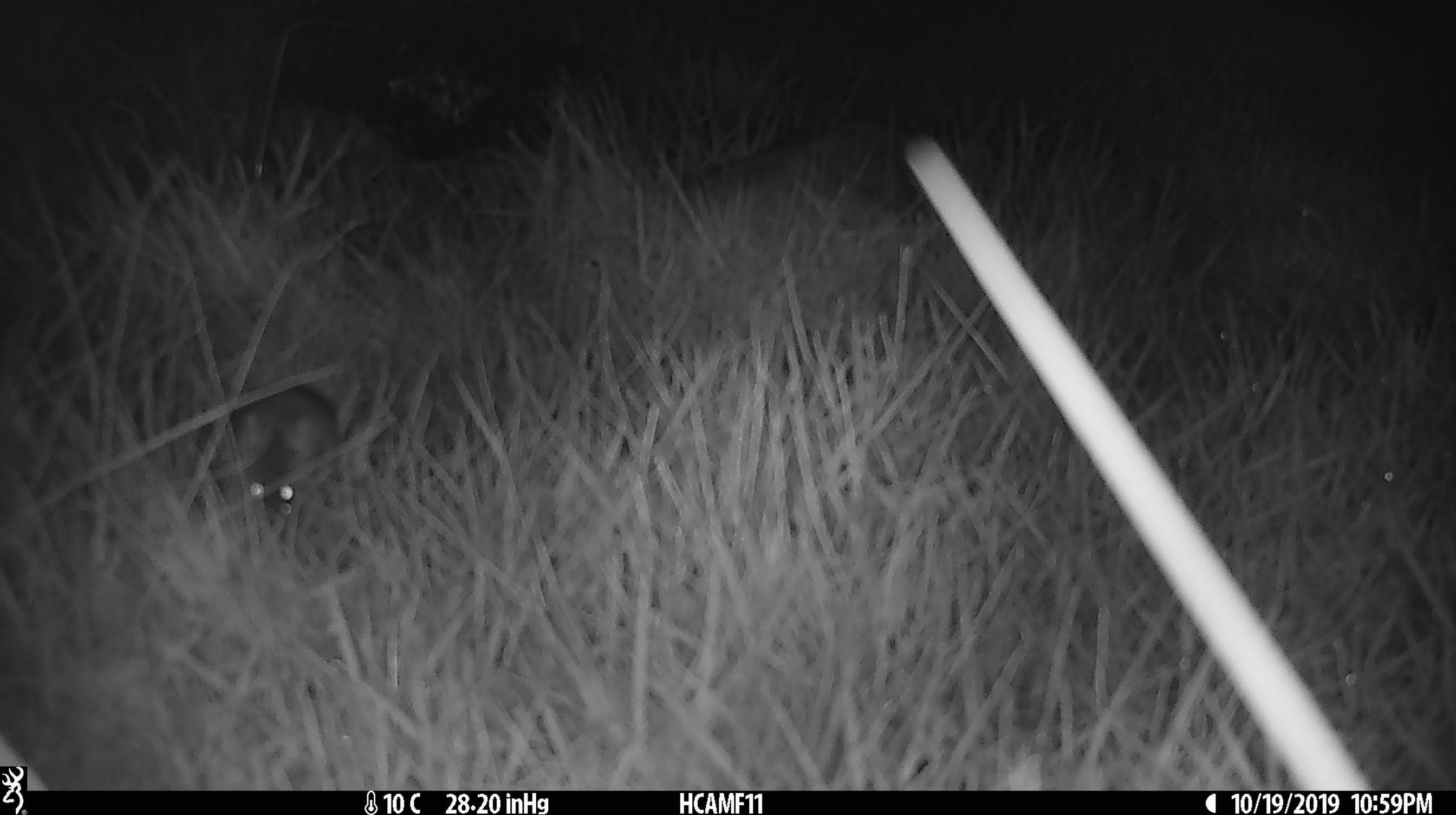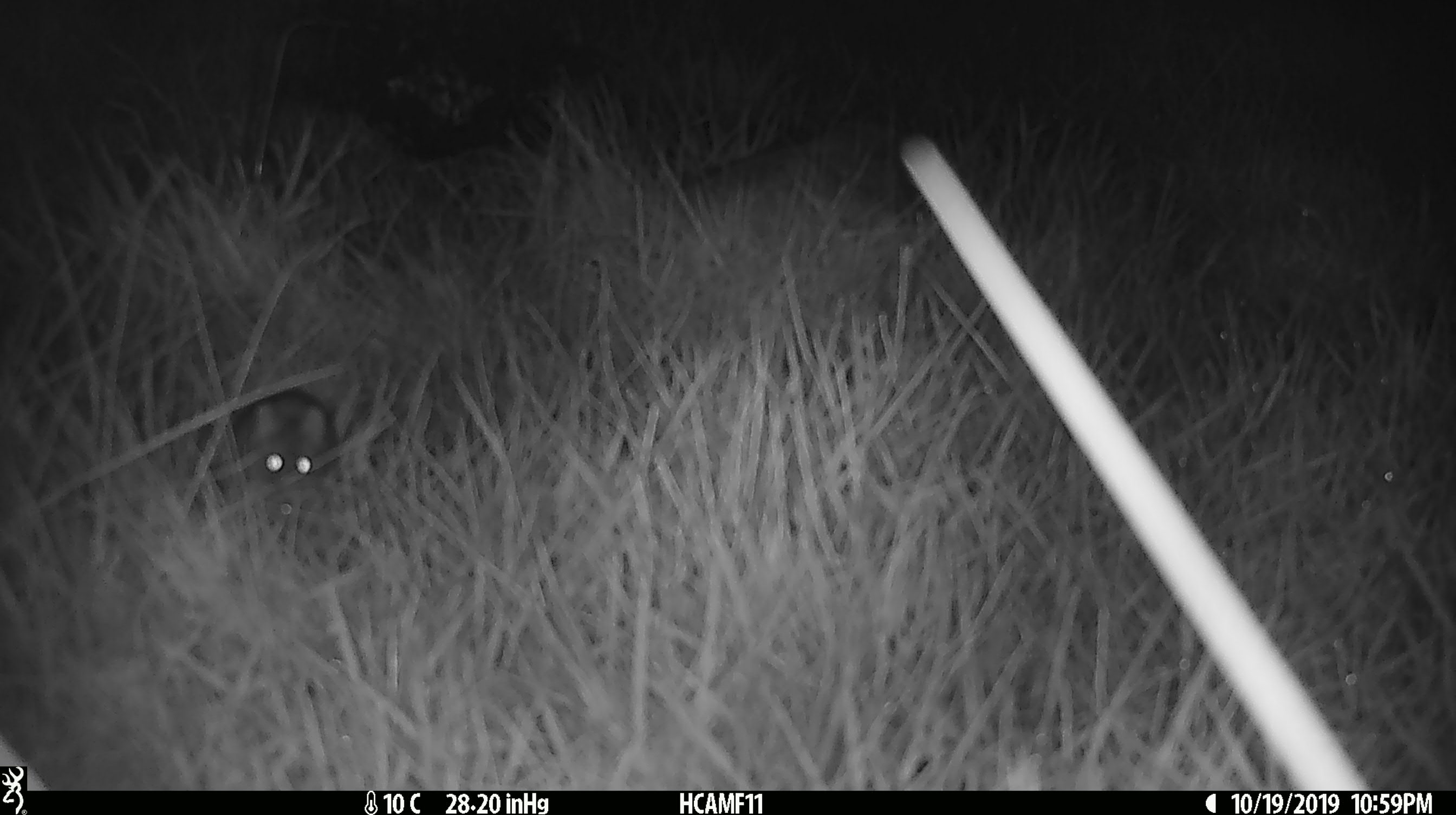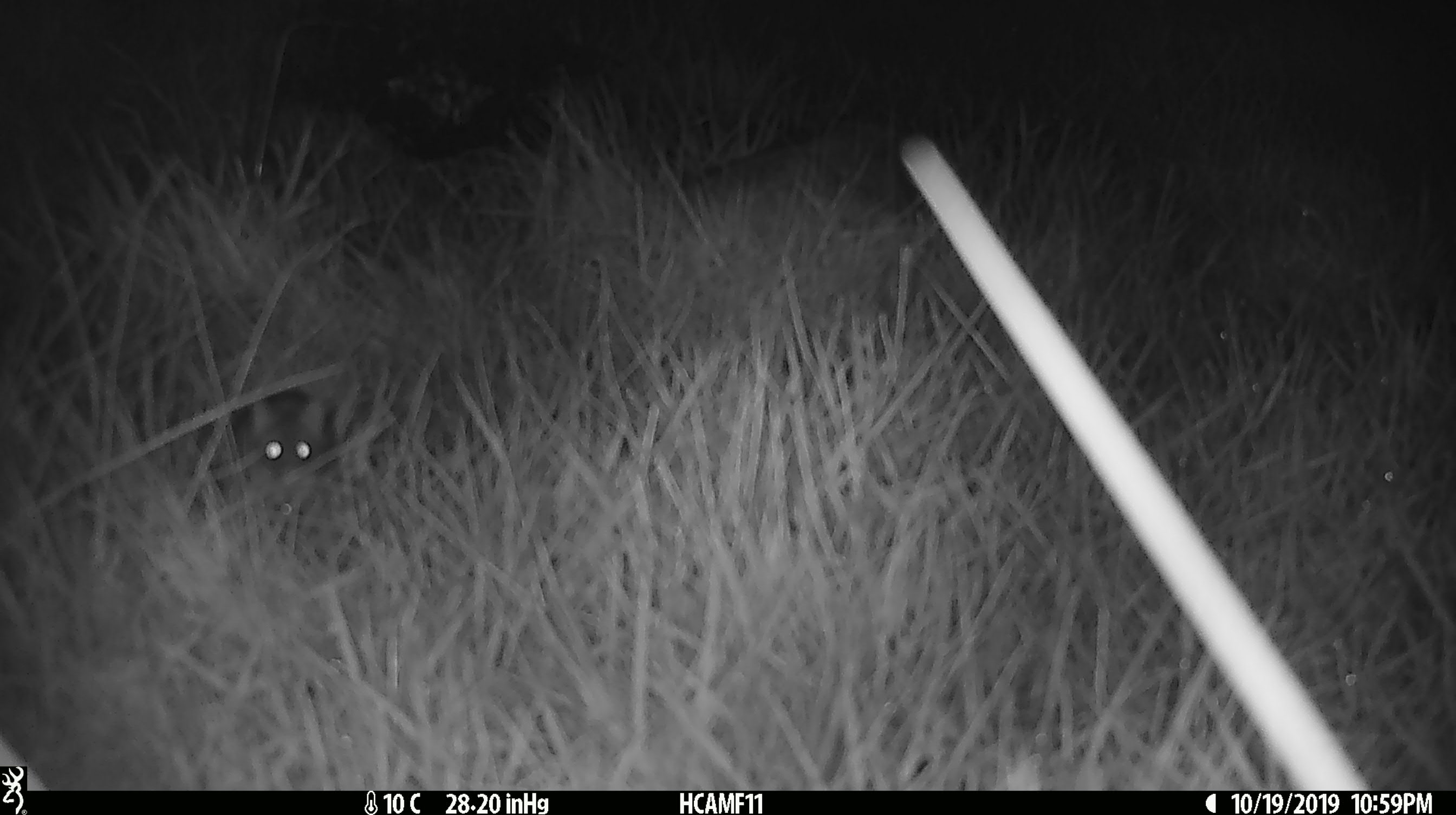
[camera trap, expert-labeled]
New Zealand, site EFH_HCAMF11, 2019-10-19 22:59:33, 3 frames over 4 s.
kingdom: Animalia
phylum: Chordata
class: Mammalia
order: Rodentia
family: Muridae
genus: Mus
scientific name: Mus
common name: mouse